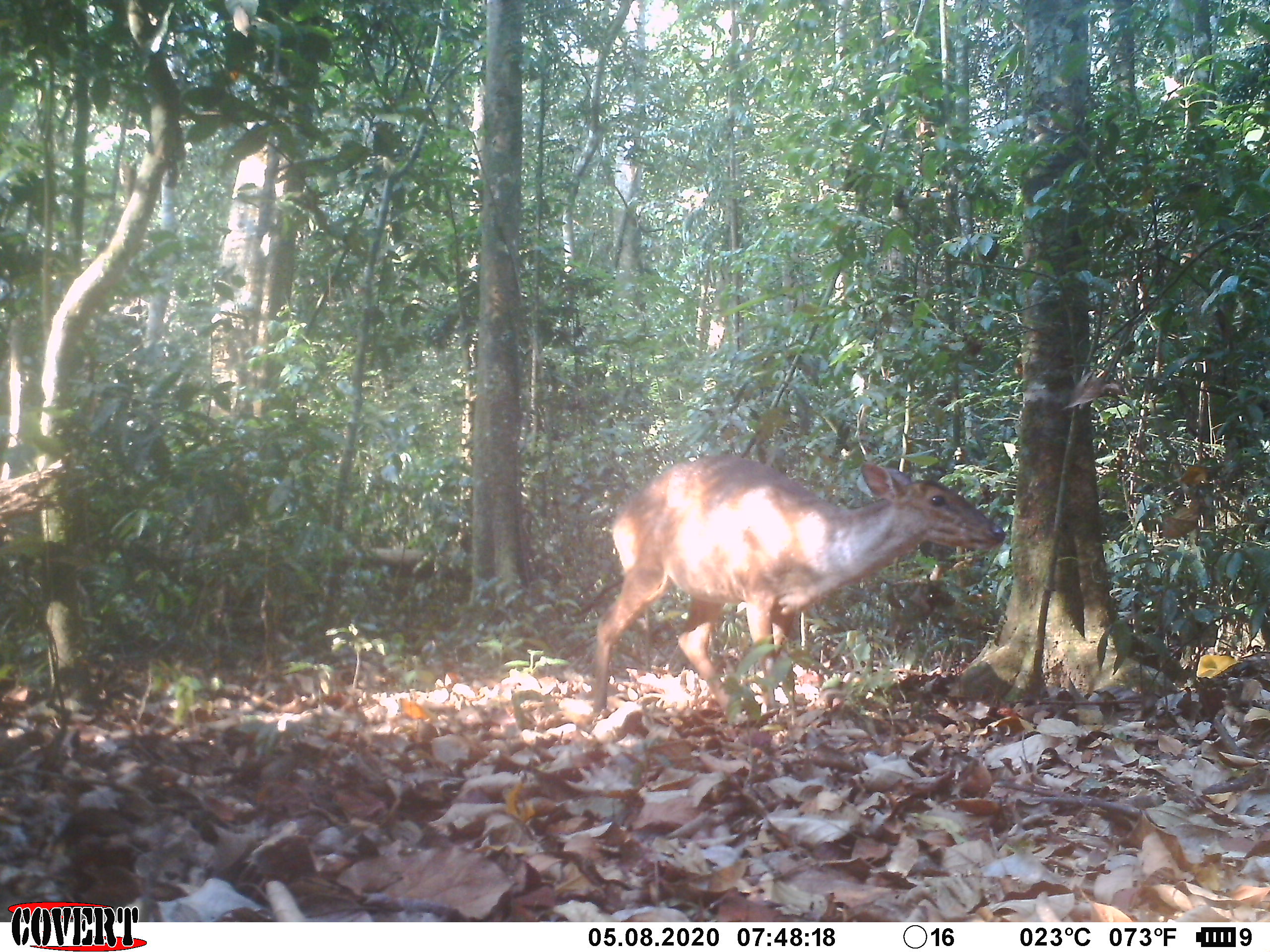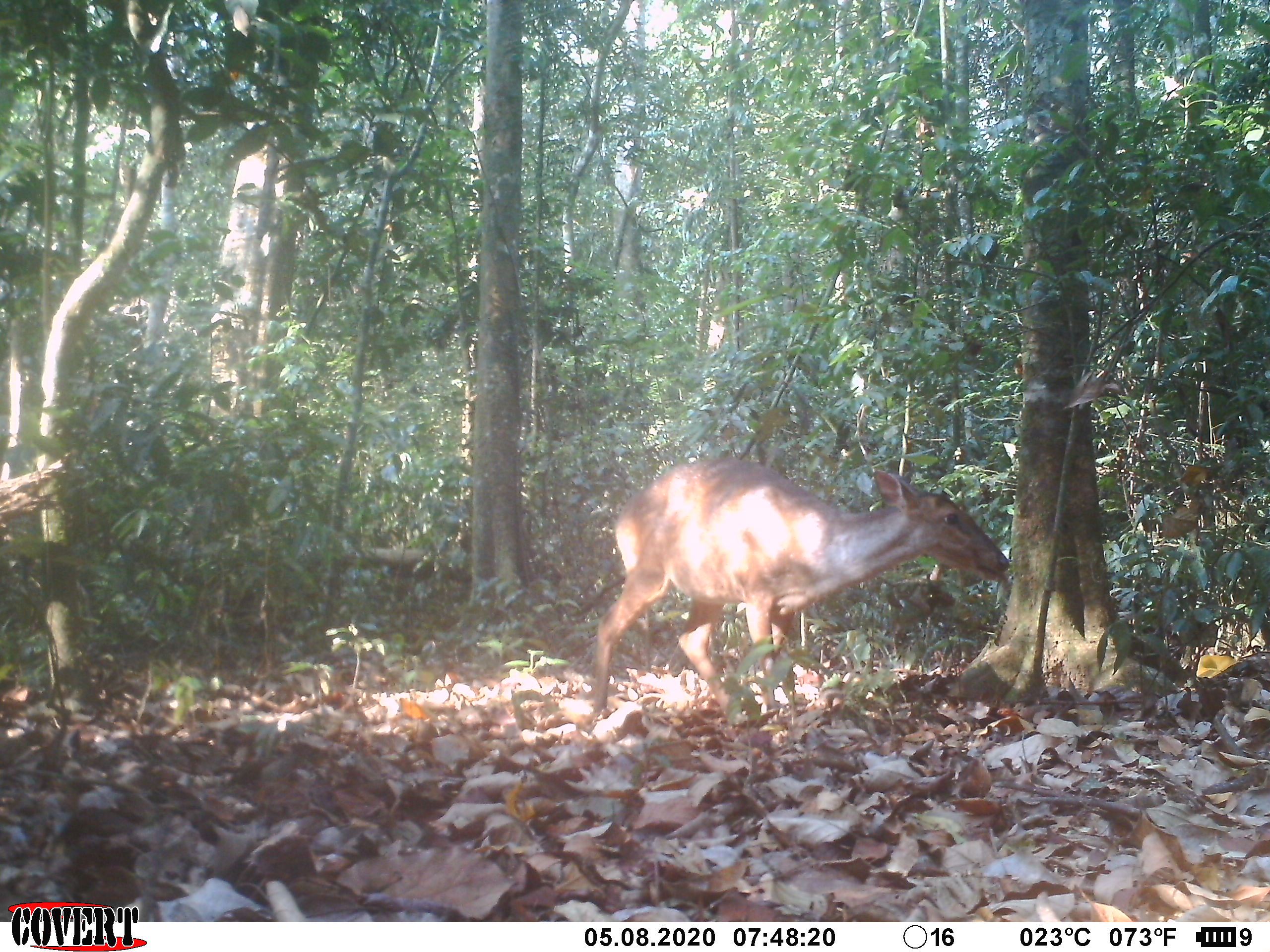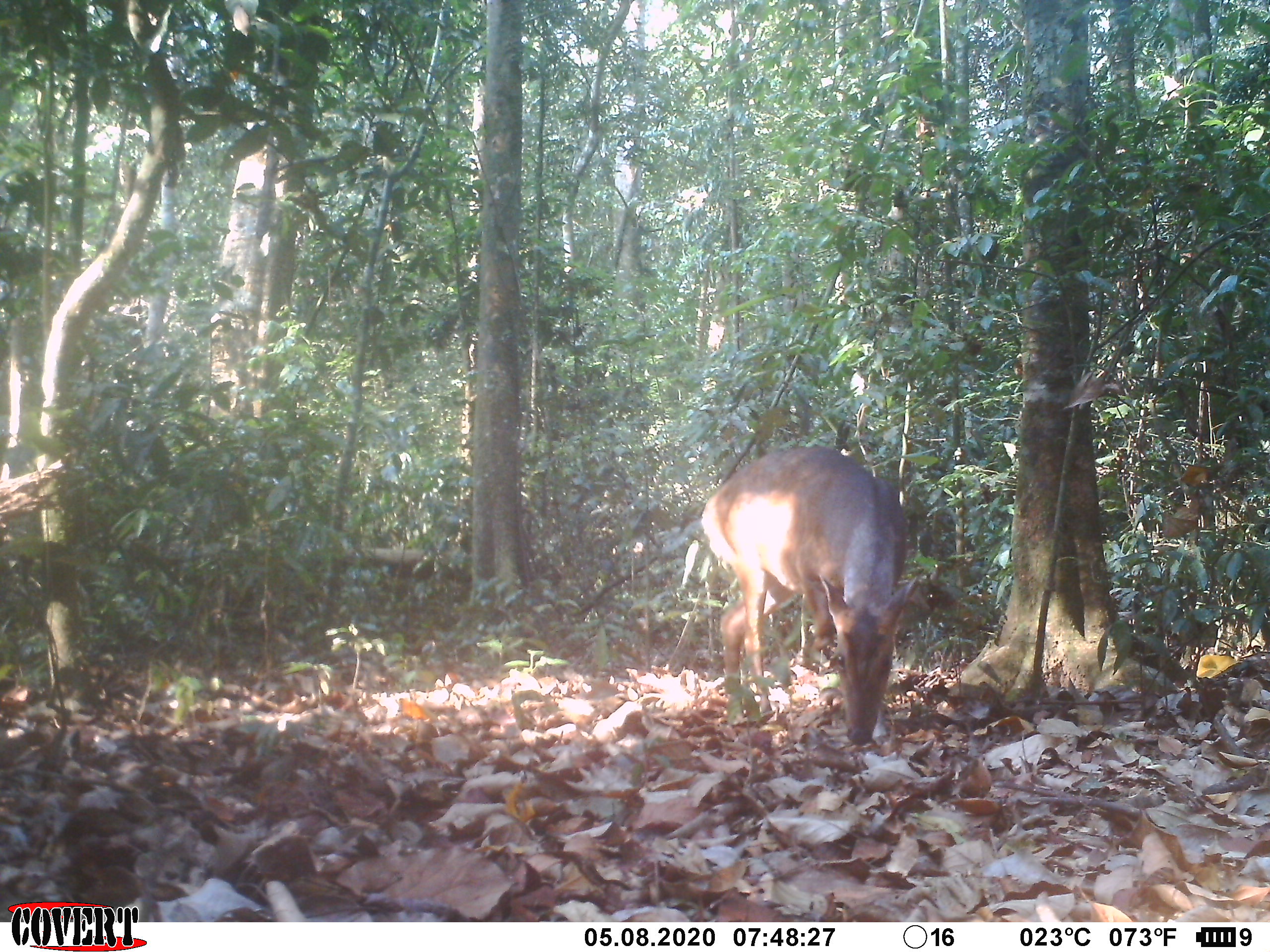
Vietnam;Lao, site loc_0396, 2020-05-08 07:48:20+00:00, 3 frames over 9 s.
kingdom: Animalia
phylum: Chordata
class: Mammalia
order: Artiodactyla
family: Cervidae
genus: Muntiacus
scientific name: Muntiacus vuquangensis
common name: large-antlered muntjac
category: large antlered muntjac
Large antlered muntjac (large-antlered muntjac) (Muntiacus vuquangensis). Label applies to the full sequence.